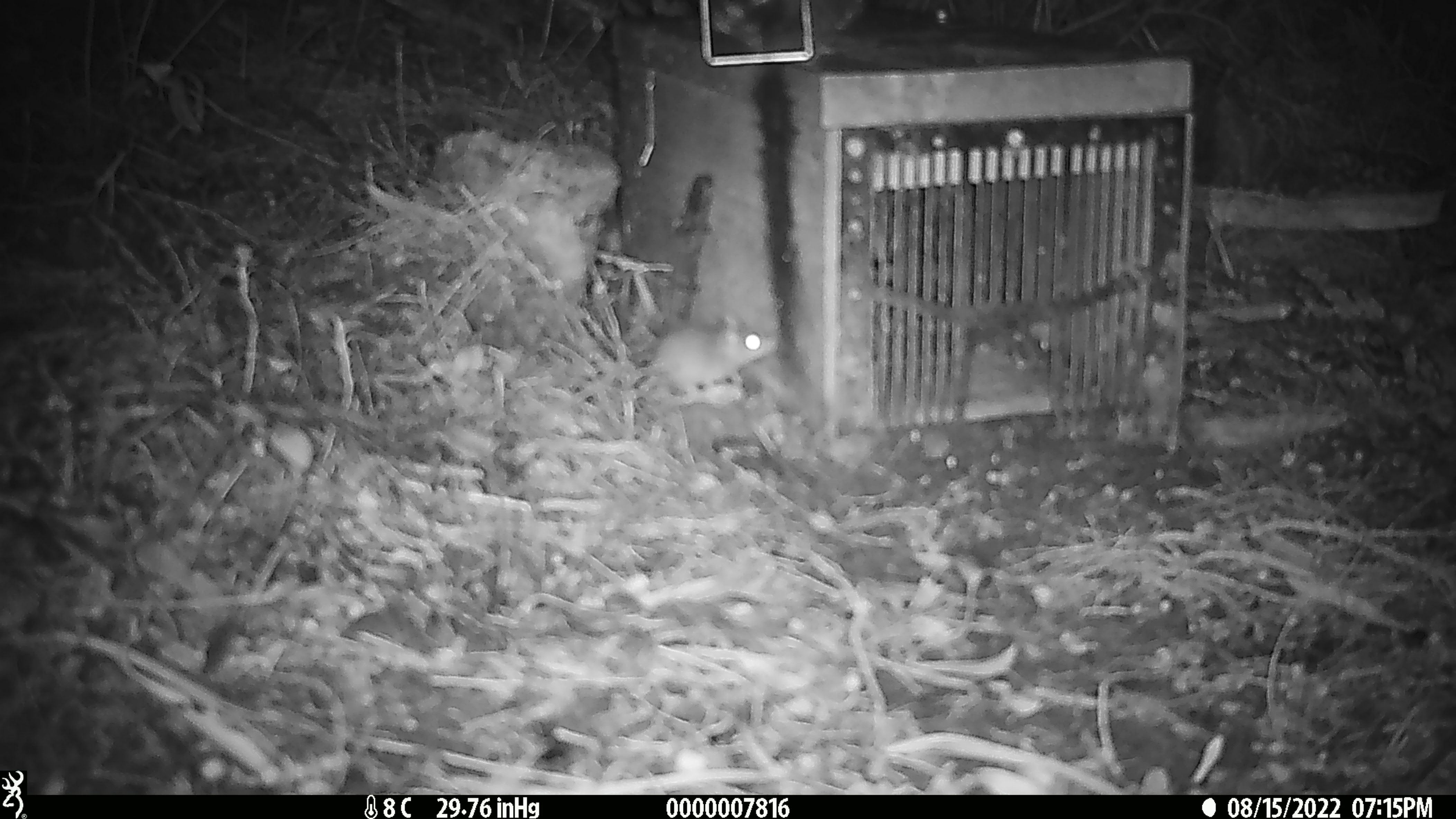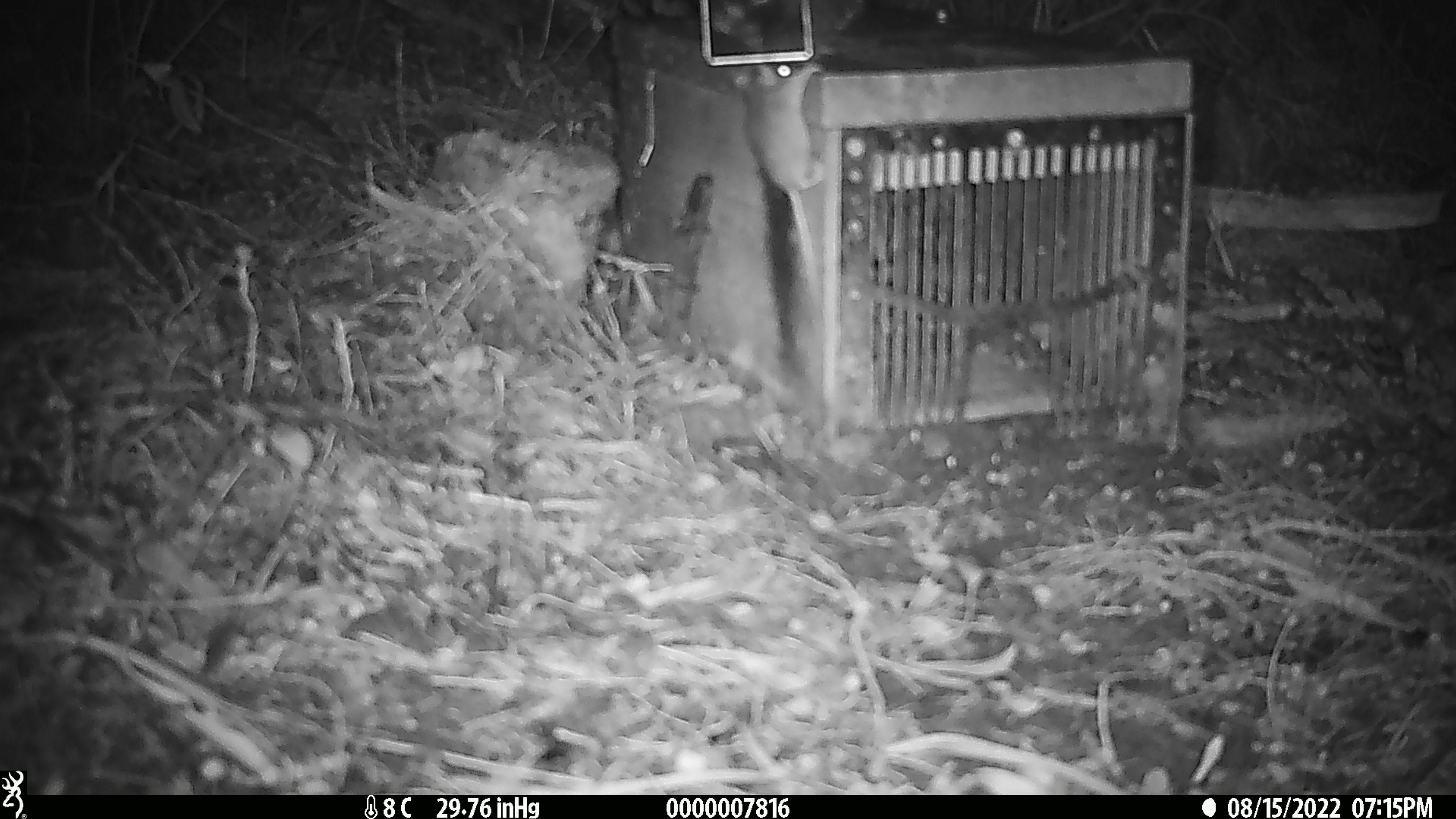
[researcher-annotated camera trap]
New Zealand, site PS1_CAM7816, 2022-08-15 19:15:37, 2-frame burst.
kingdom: Animalia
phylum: Chordata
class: Mammalia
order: Rodentia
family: Muridae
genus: Mus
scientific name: Mus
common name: mouse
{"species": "mouse (Mus)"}